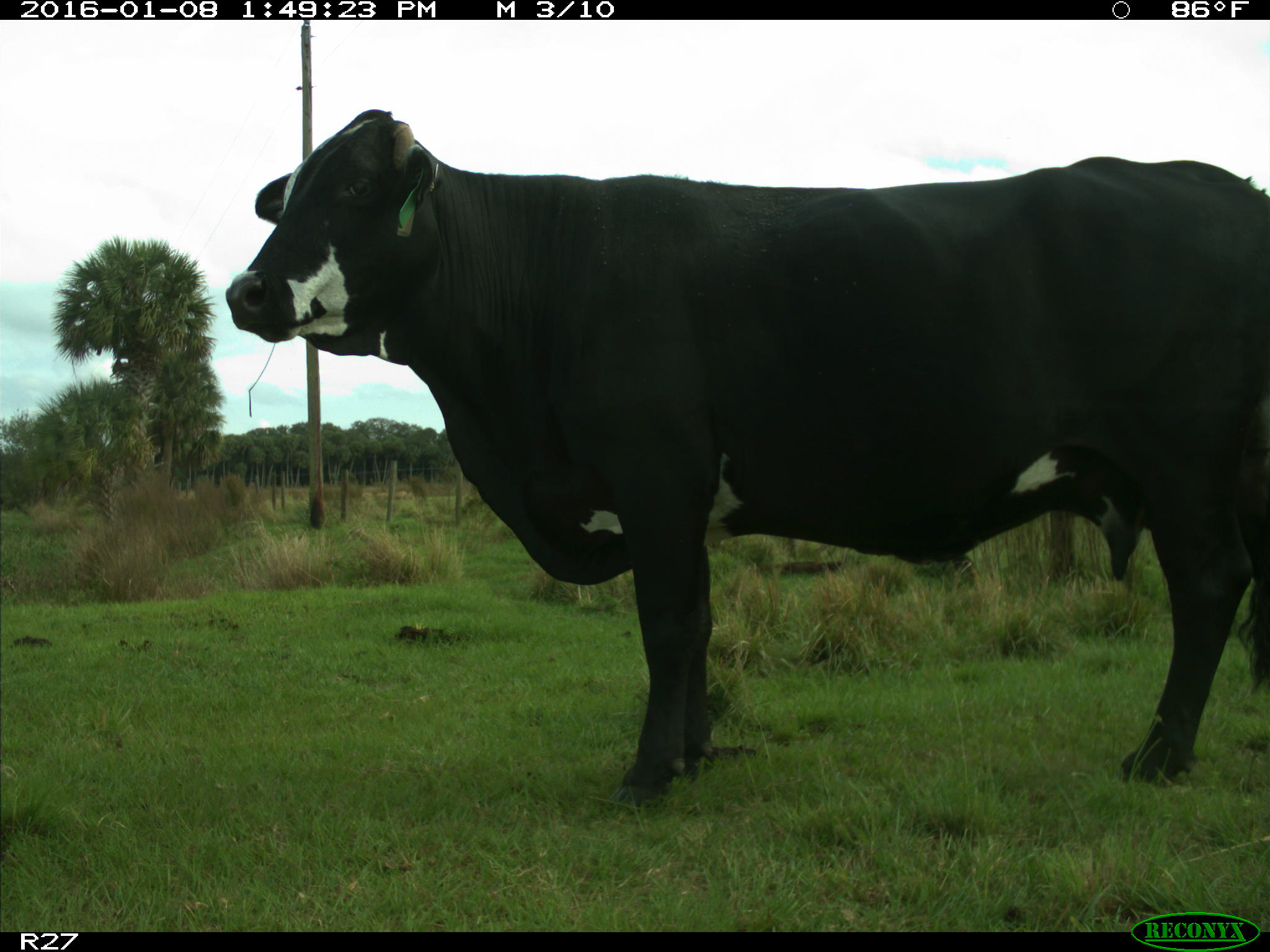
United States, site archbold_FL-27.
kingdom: Animalia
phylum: Chordata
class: Mammalia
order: Artiodactyla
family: Bovidae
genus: Bos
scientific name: Bos taurus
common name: domestic cow